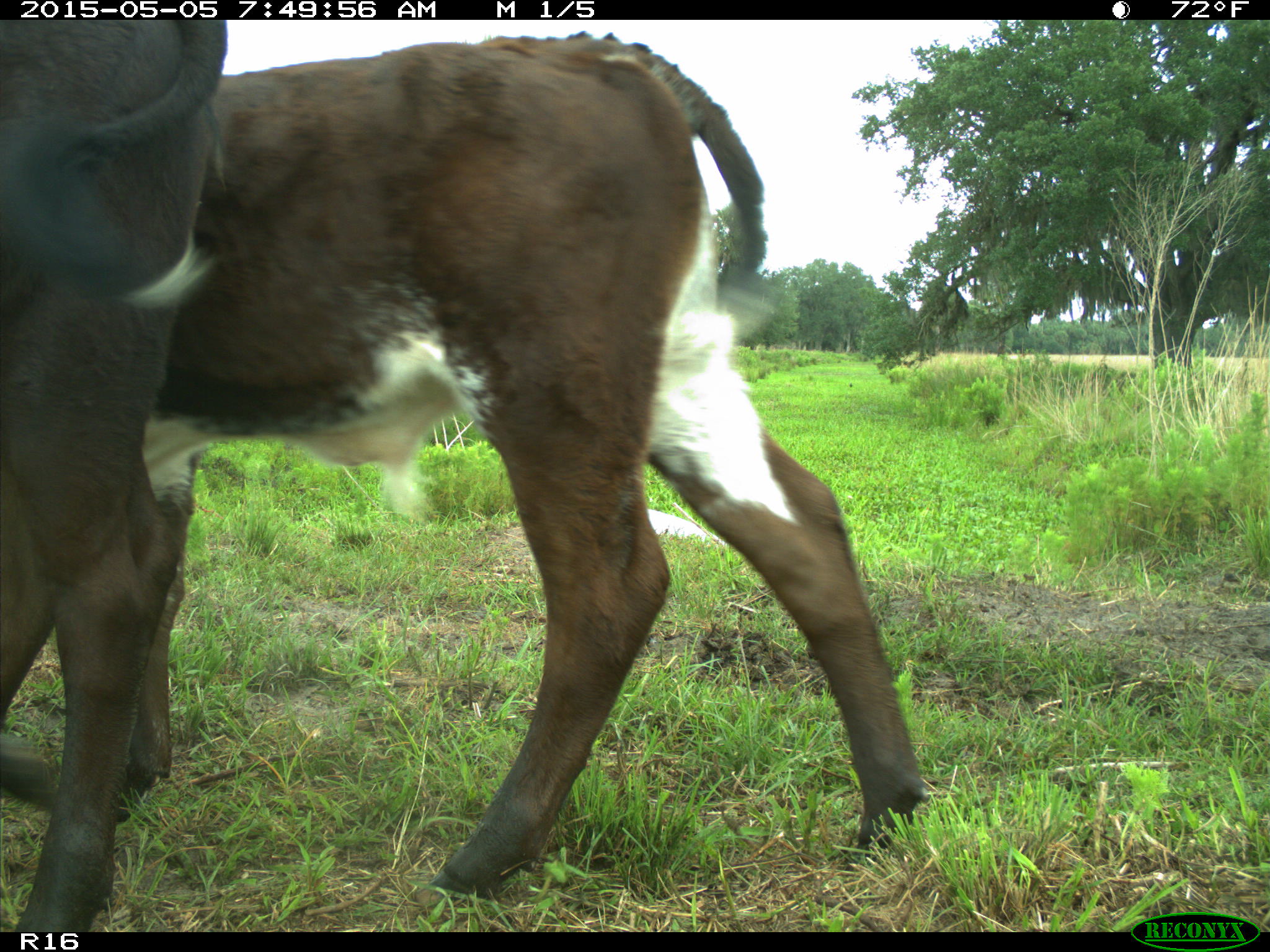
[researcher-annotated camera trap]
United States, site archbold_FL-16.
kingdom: Animalia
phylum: Chordata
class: Mammalia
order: Artiodactyla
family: Bovidae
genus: Bos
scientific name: Bos taurus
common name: domestic cow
Bos taurus (domestic cow).